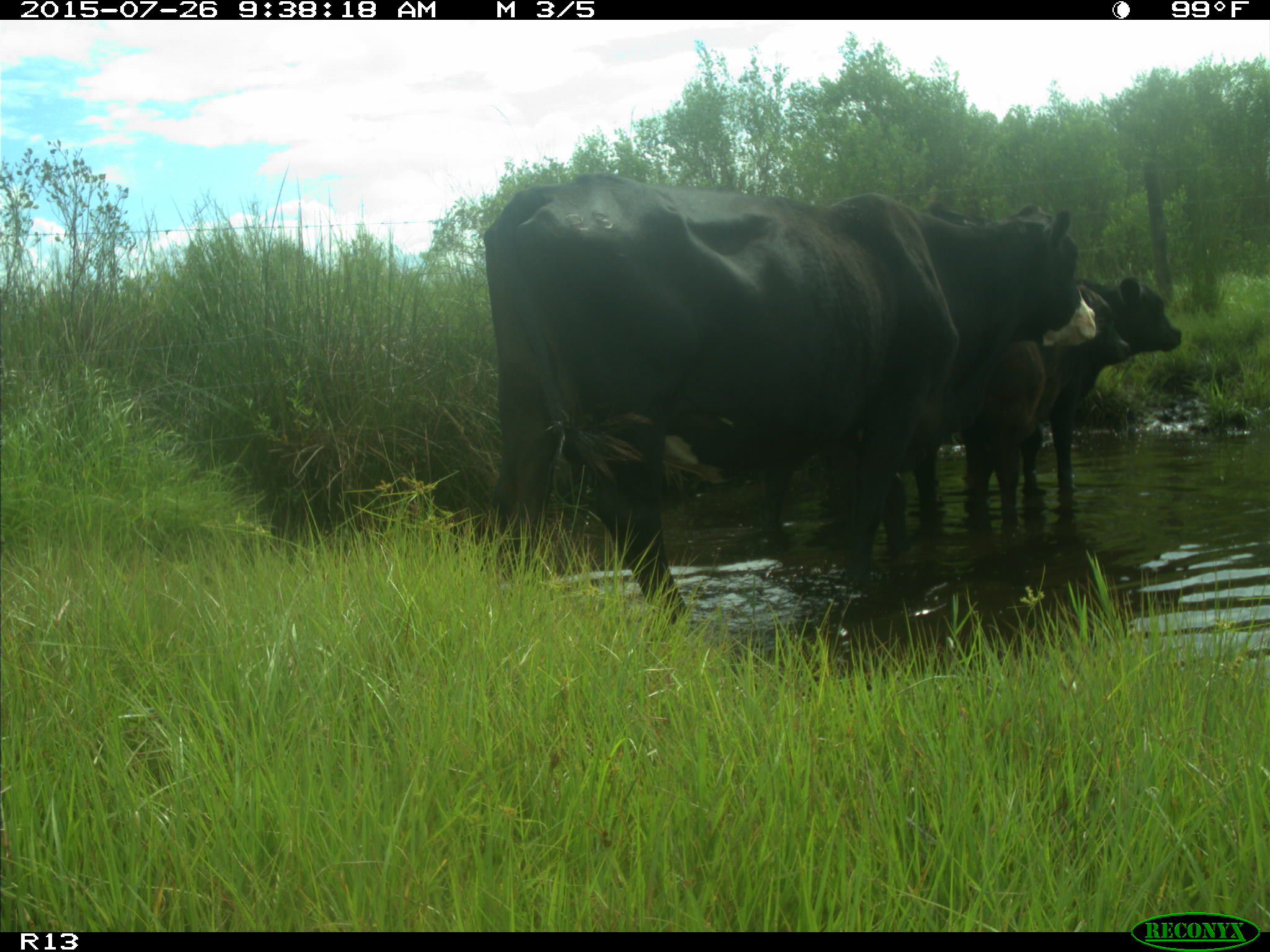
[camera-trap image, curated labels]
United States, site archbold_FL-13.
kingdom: Animalia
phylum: Chordata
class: Mammalia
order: Artiodactyla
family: Bovidae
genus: Bos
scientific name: Bos taurus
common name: domestic cow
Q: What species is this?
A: Bos taurus (domestic cow).